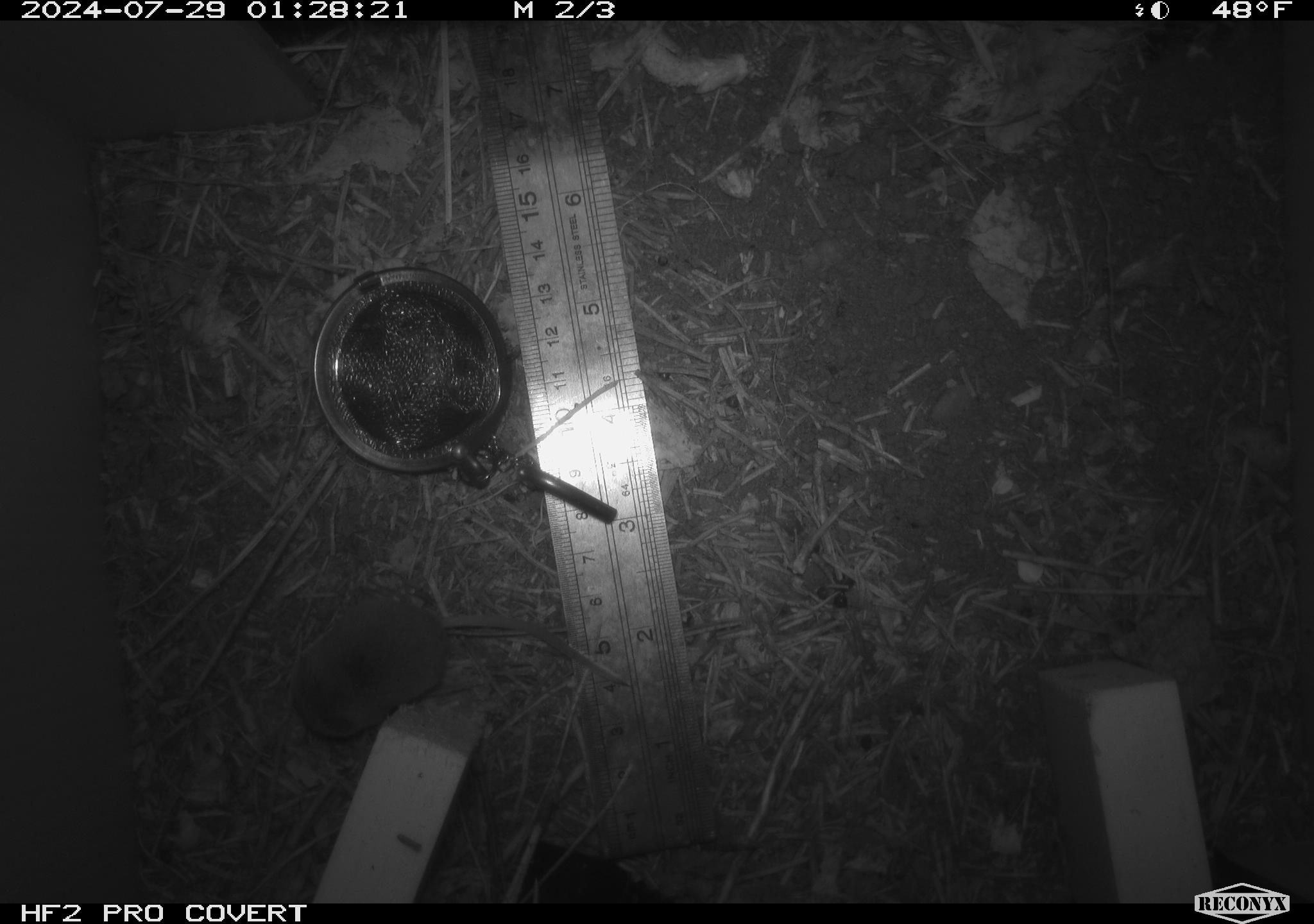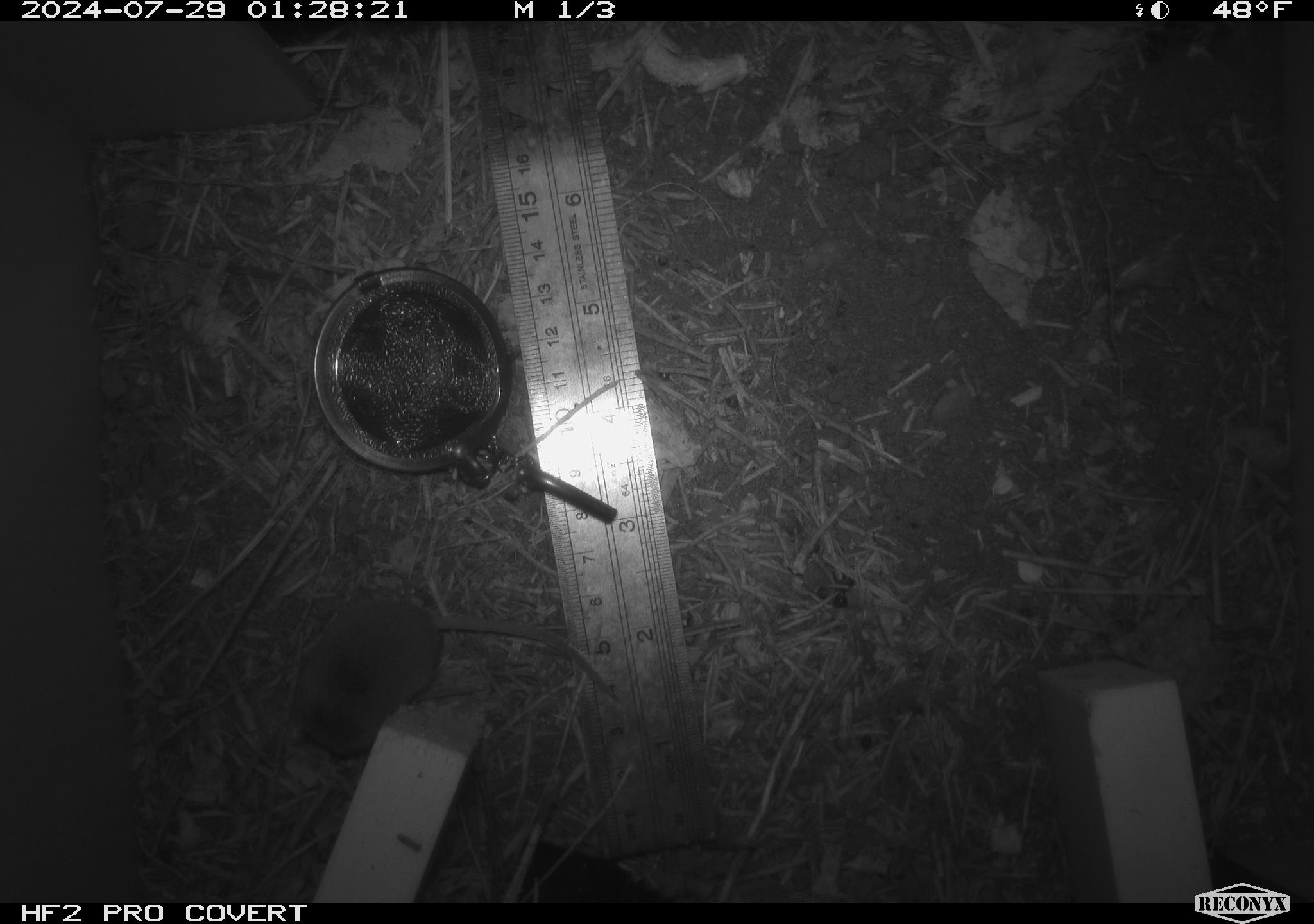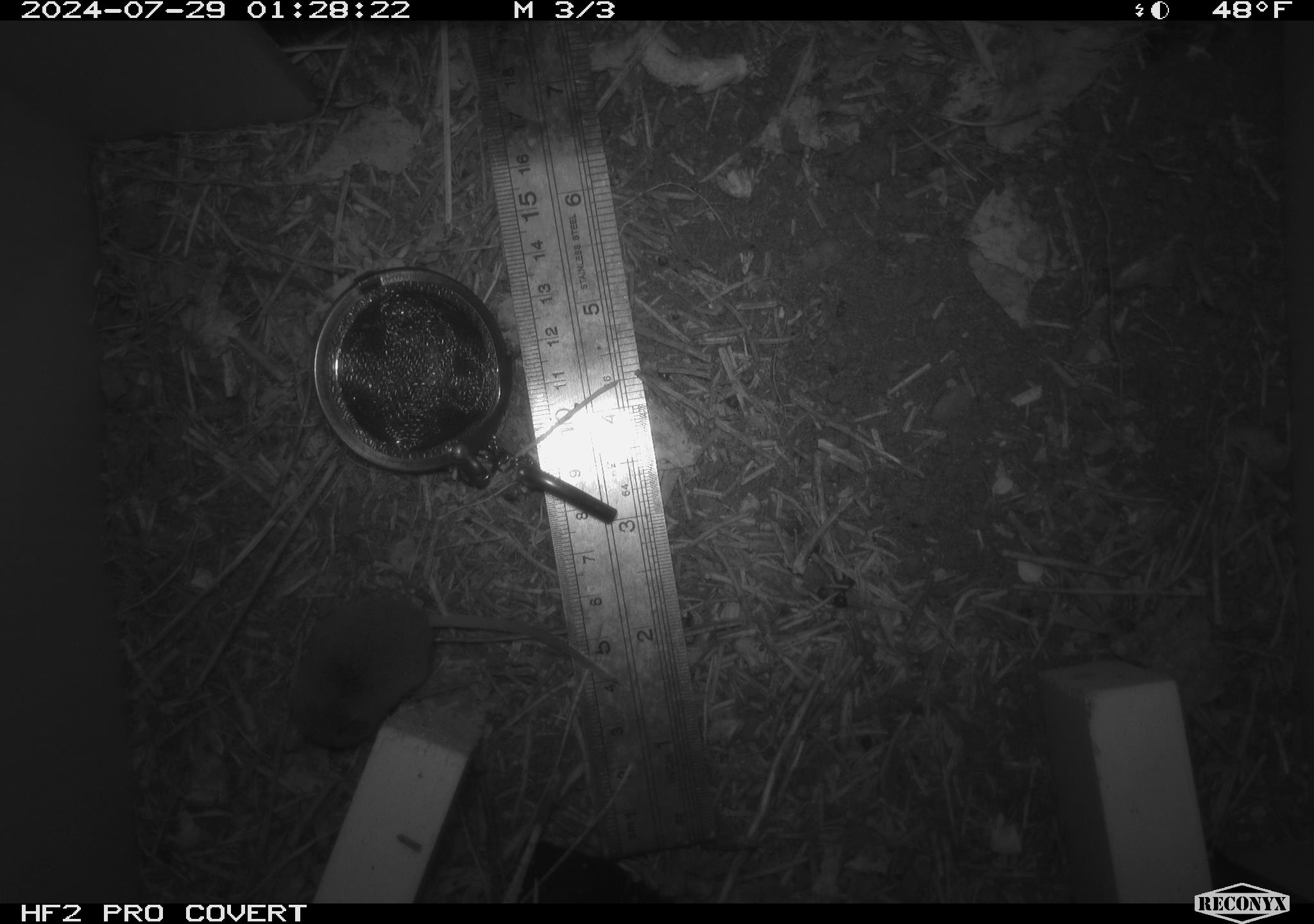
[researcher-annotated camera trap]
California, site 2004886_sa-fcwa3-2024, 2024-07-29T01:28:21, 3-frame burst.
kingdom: Animalia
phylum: Chordata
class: Mammalia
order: Rodentia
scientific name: Rodentia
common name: mouse species